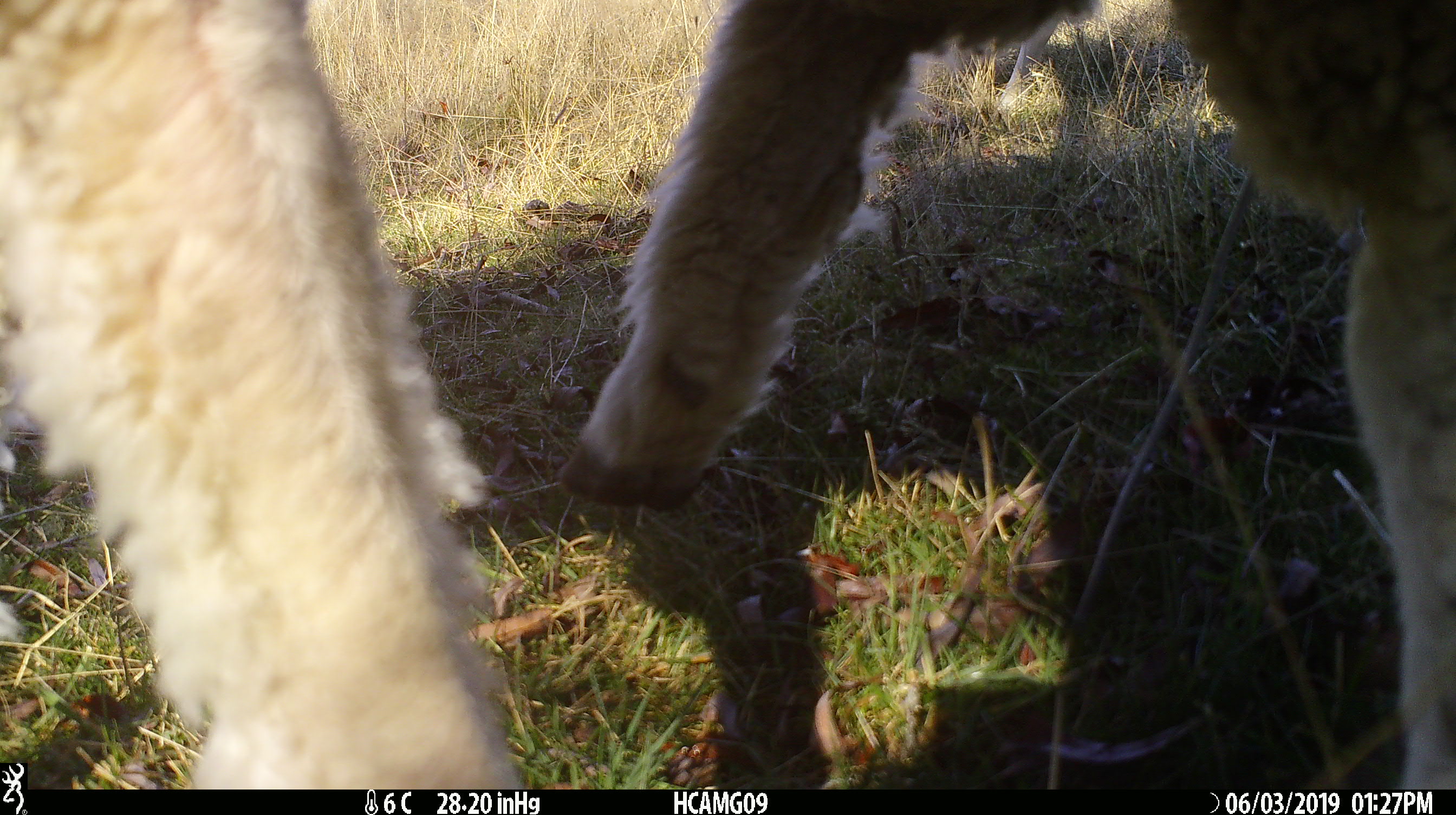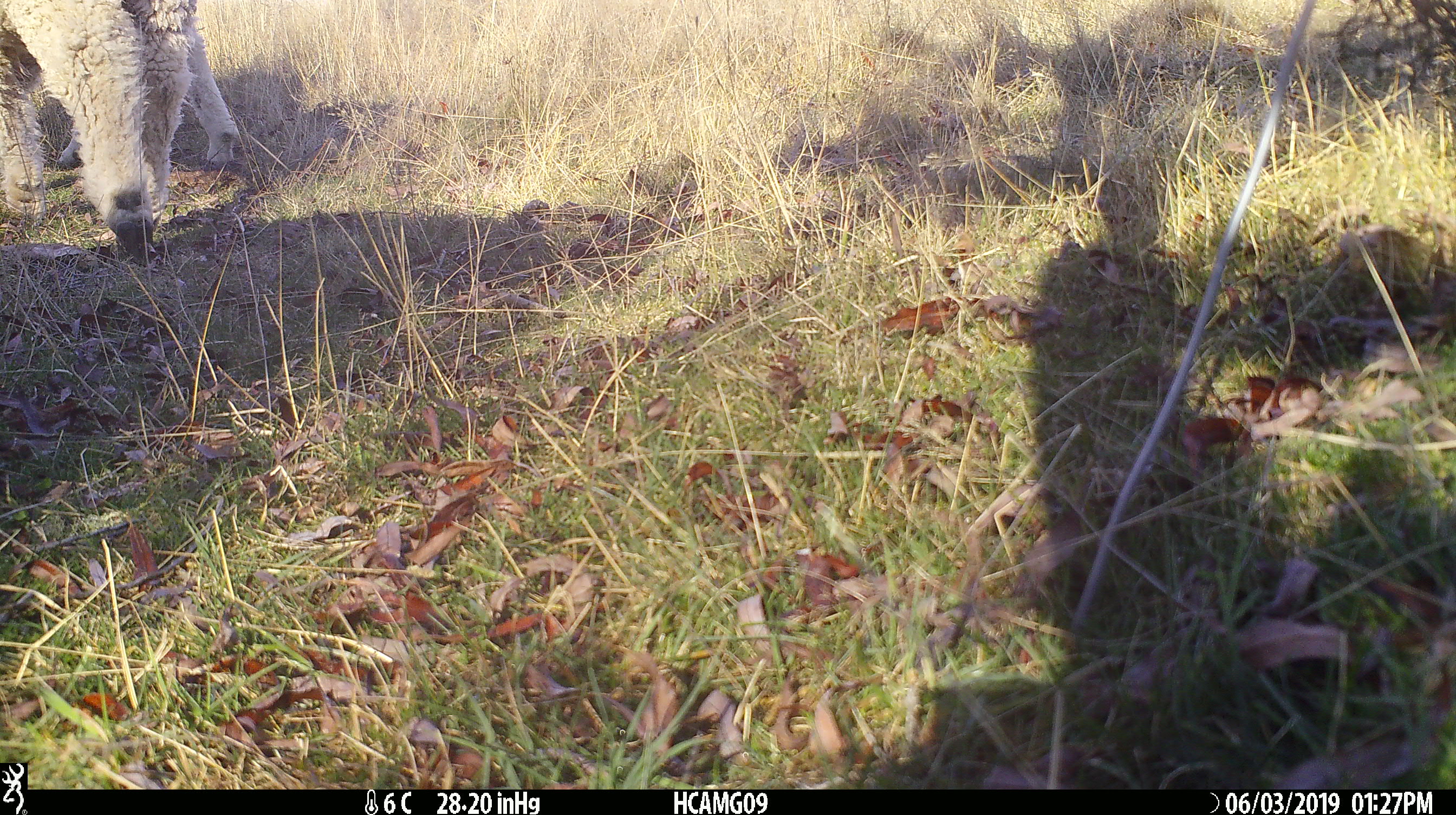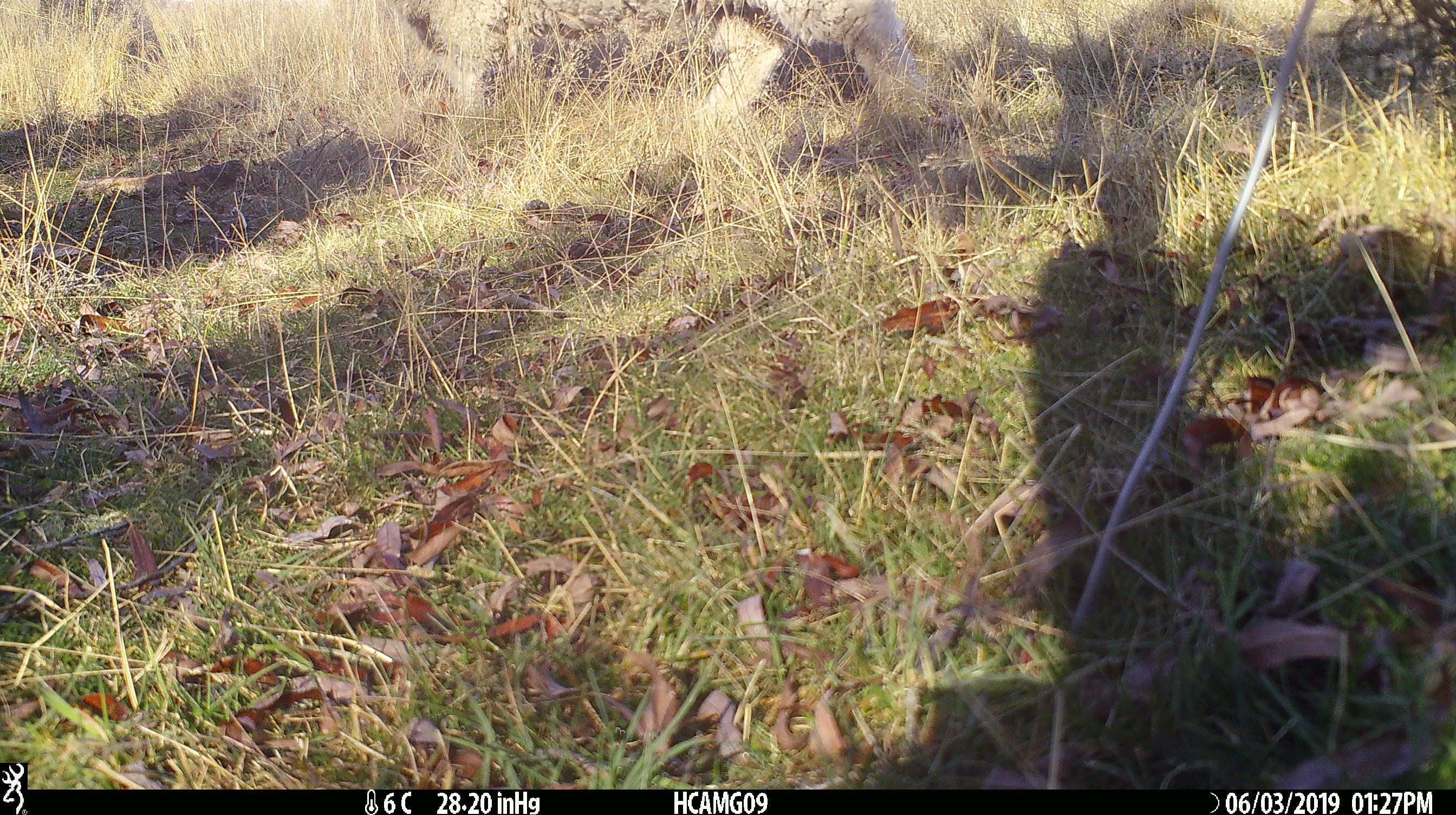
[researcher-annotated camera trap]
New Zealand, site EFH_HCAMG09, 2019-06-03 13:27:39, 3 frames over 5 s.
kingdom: Animalia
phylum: Chordata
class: Mammalia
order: Artiodactyla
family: Bovidae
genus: Ovis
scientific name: Ovis aries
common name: domestic sheep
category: sheep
Sheep (domestic sheep) (Ovis aries).